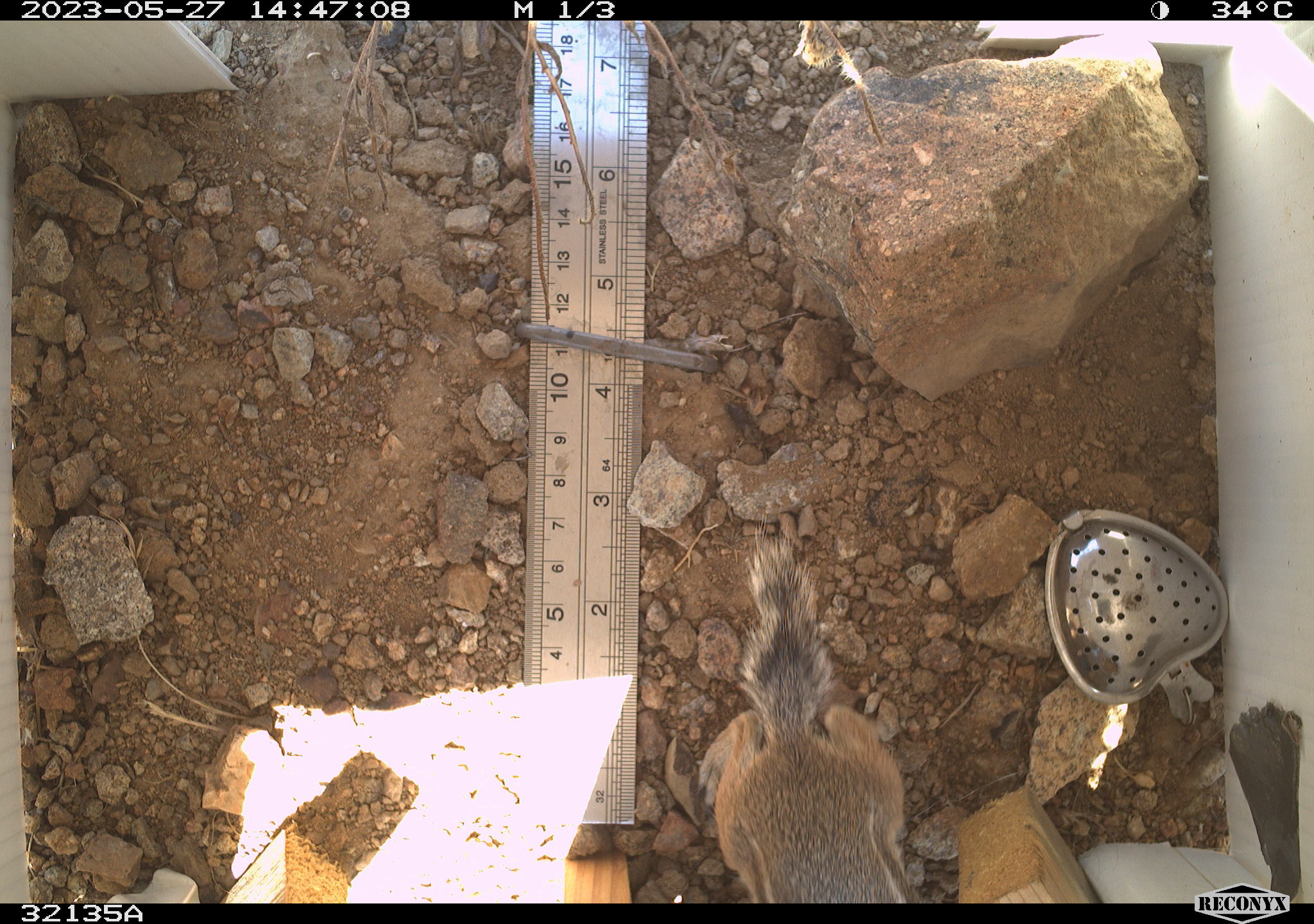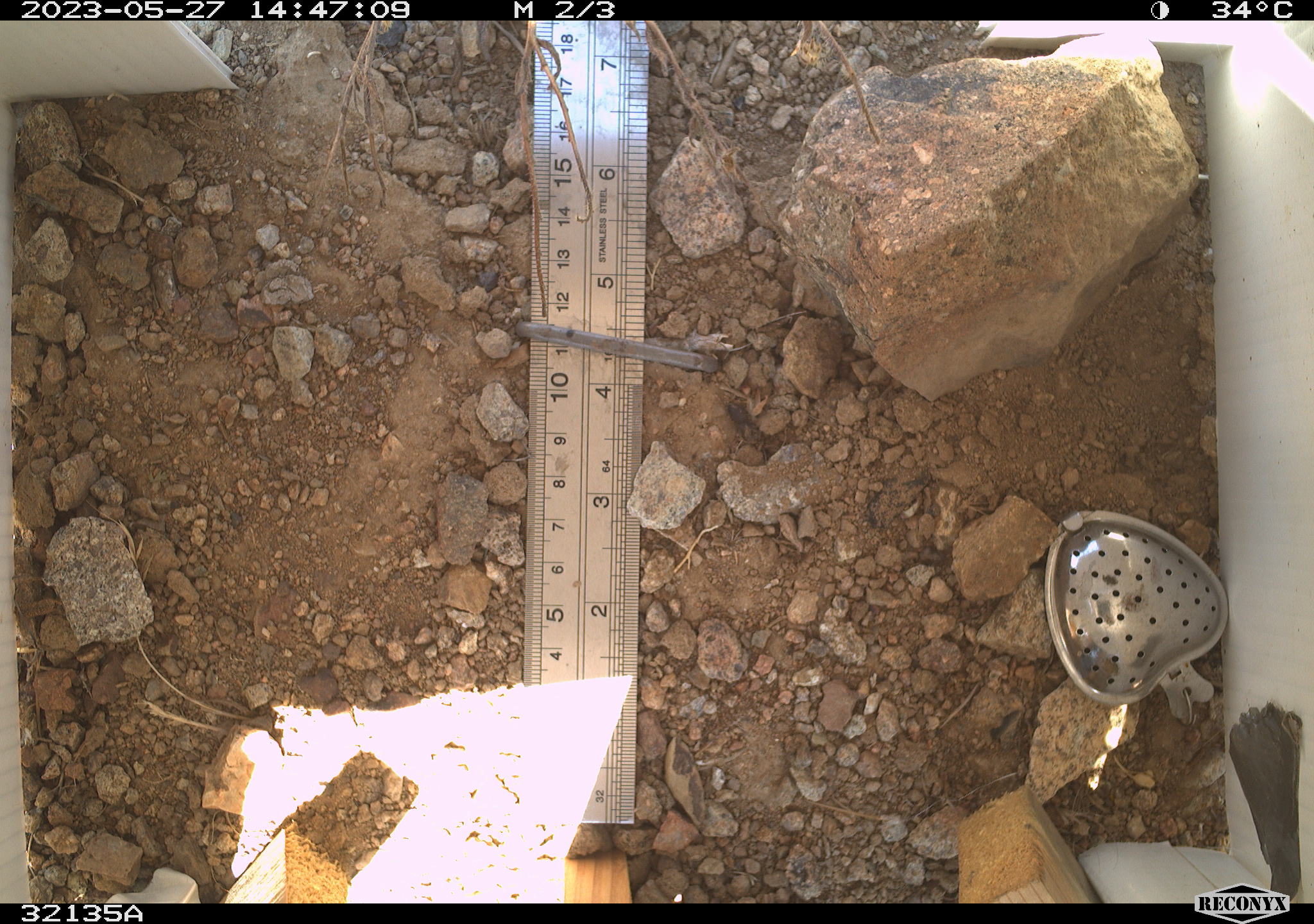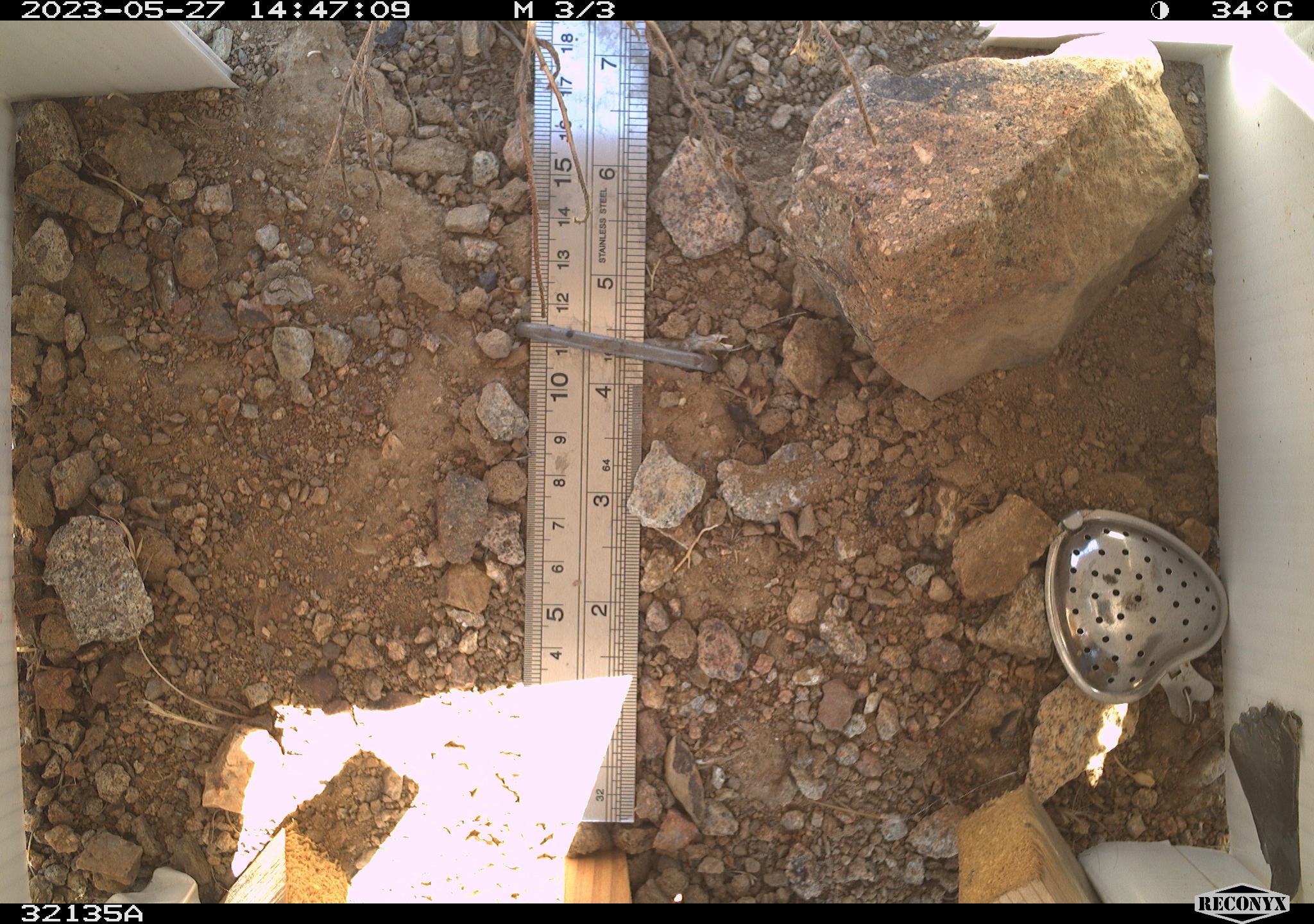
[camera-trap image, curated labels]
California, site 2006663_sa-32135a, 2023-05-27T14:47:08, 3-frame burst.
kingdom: Animalia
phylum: Chordata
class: Mammalia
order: Rodentia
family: Sciuridae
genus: Ammospermophilus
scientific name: Ammospermophilus leucurus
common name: white-tailed antelope squirrel